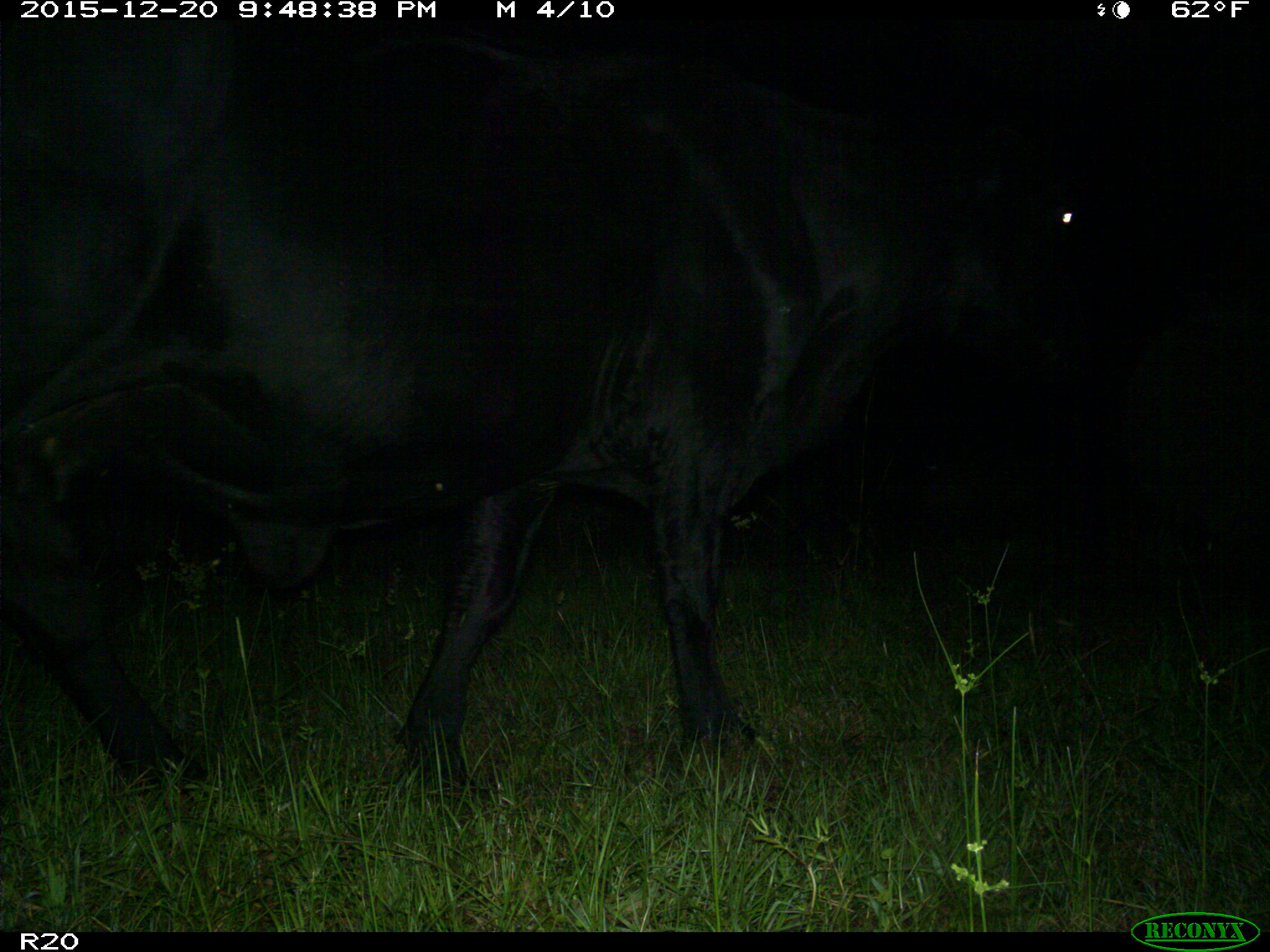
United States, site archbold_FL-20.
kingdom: Animalia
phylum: Chordata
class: Mammalia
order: Artiodactyla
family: Bovidae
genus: Bos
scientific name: Bos taurus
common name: domestic cow